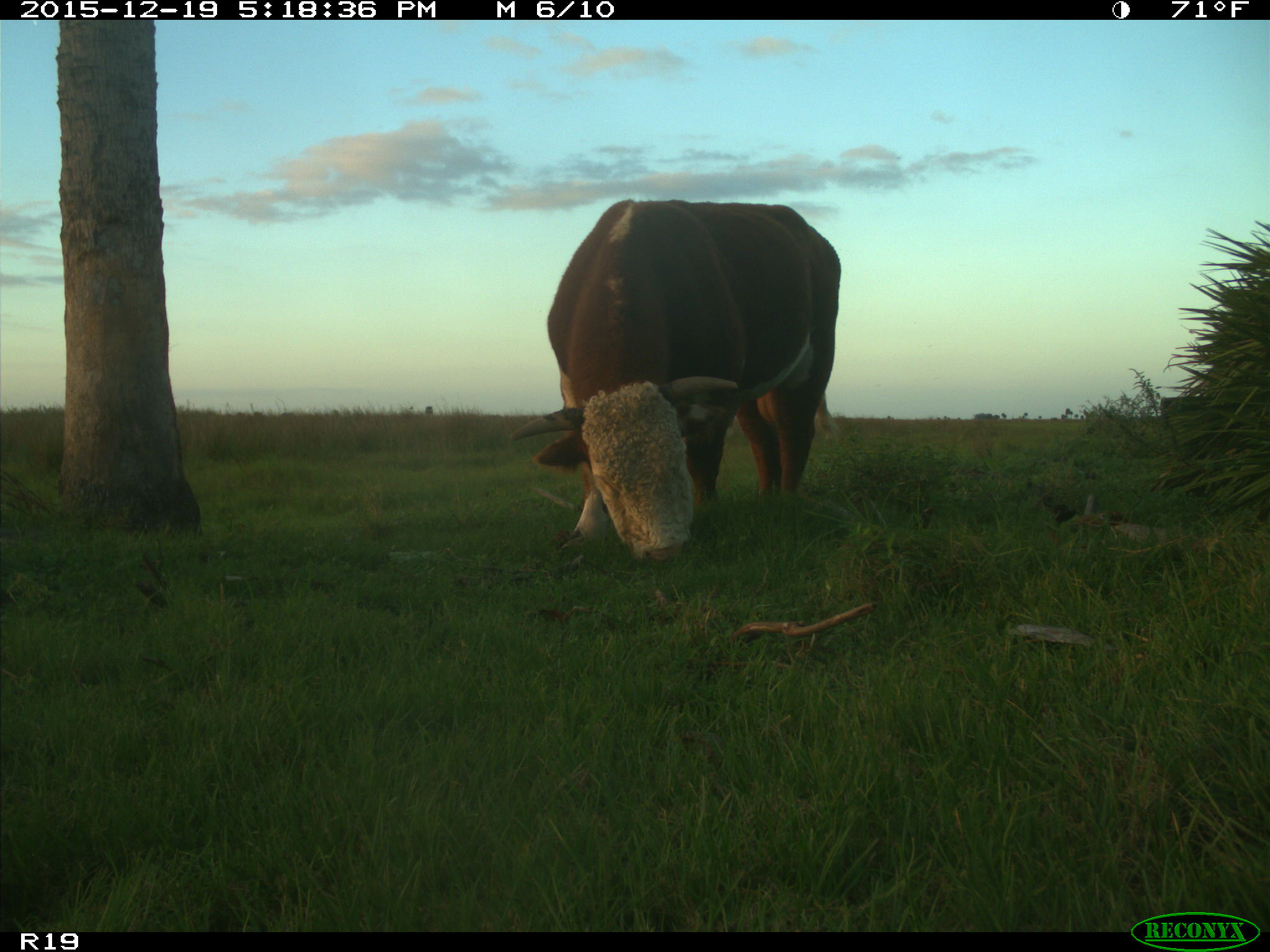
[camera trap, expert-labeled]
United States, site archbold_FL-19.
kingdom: Animalia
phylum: Chordata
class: Mammalia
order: Artiodactyla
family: Bovidae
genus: Bos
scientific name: Bos taurus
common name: domestic cow